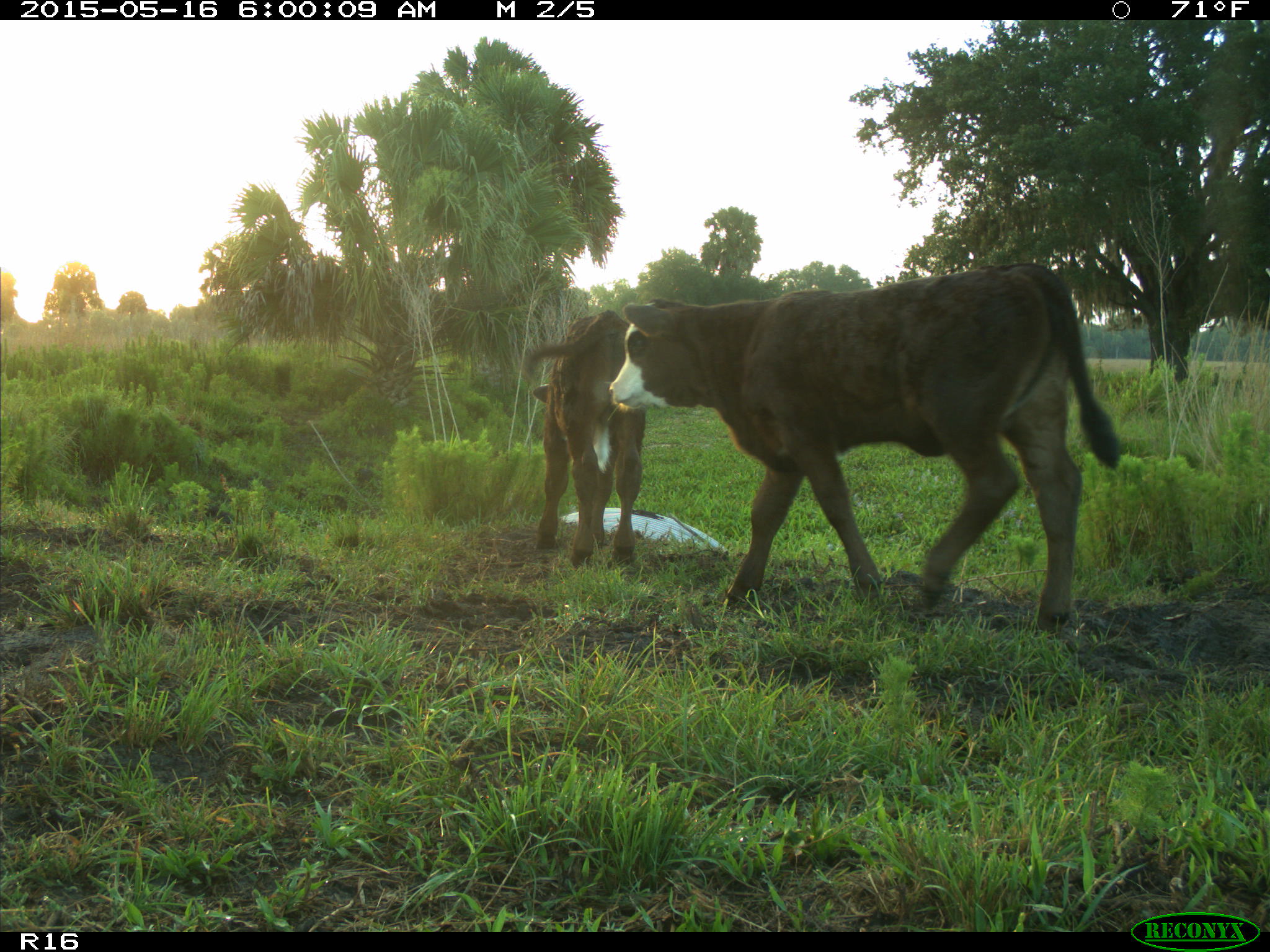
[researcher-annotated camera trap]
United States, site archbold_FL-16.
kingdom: Animalia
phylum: Chordata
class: Mammalia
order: Artiodactyla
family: Bovidae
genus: Bos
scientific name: Bos taurus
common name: domestic cow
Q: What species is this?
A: Bos taurus (domestic cow).